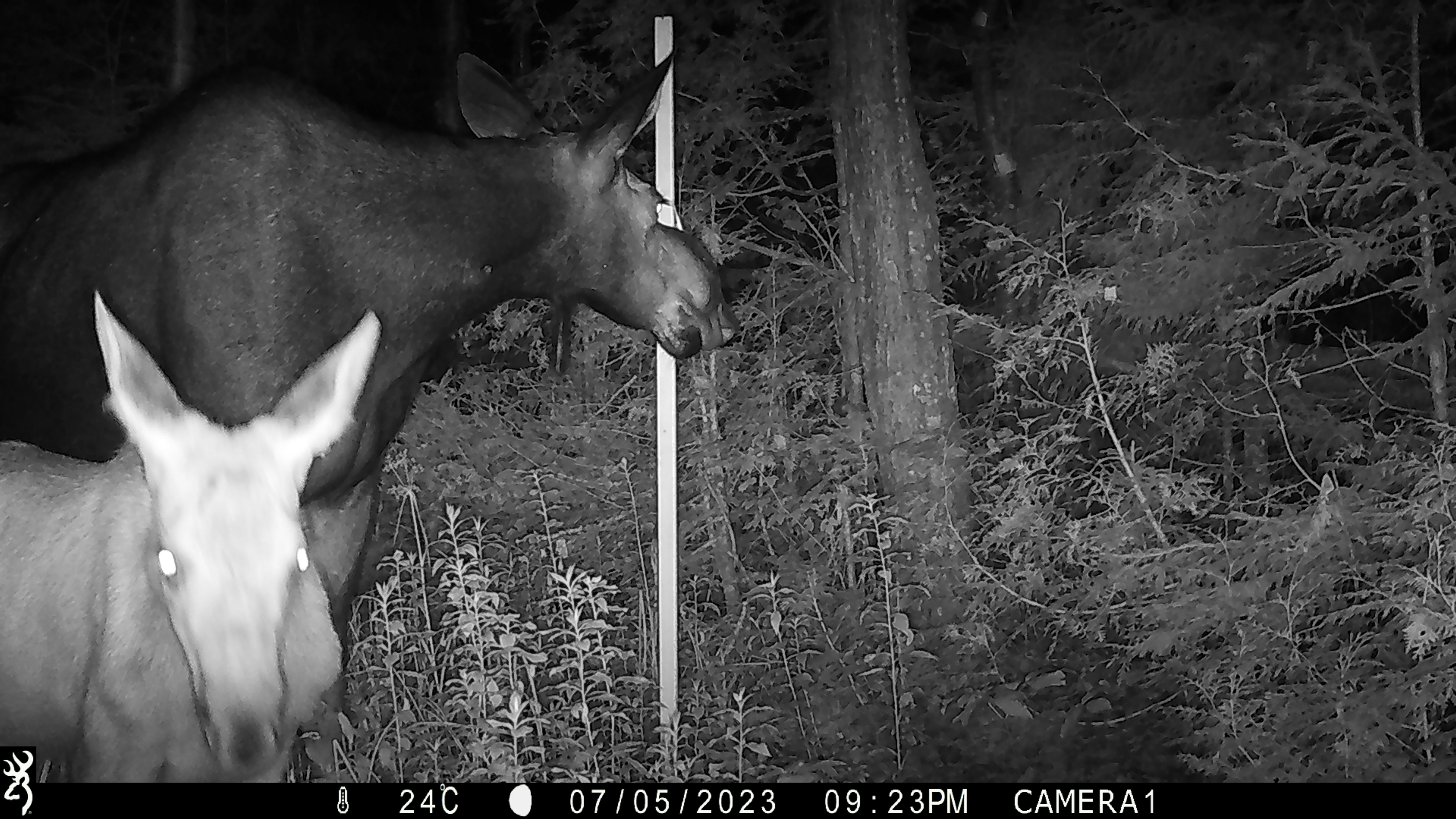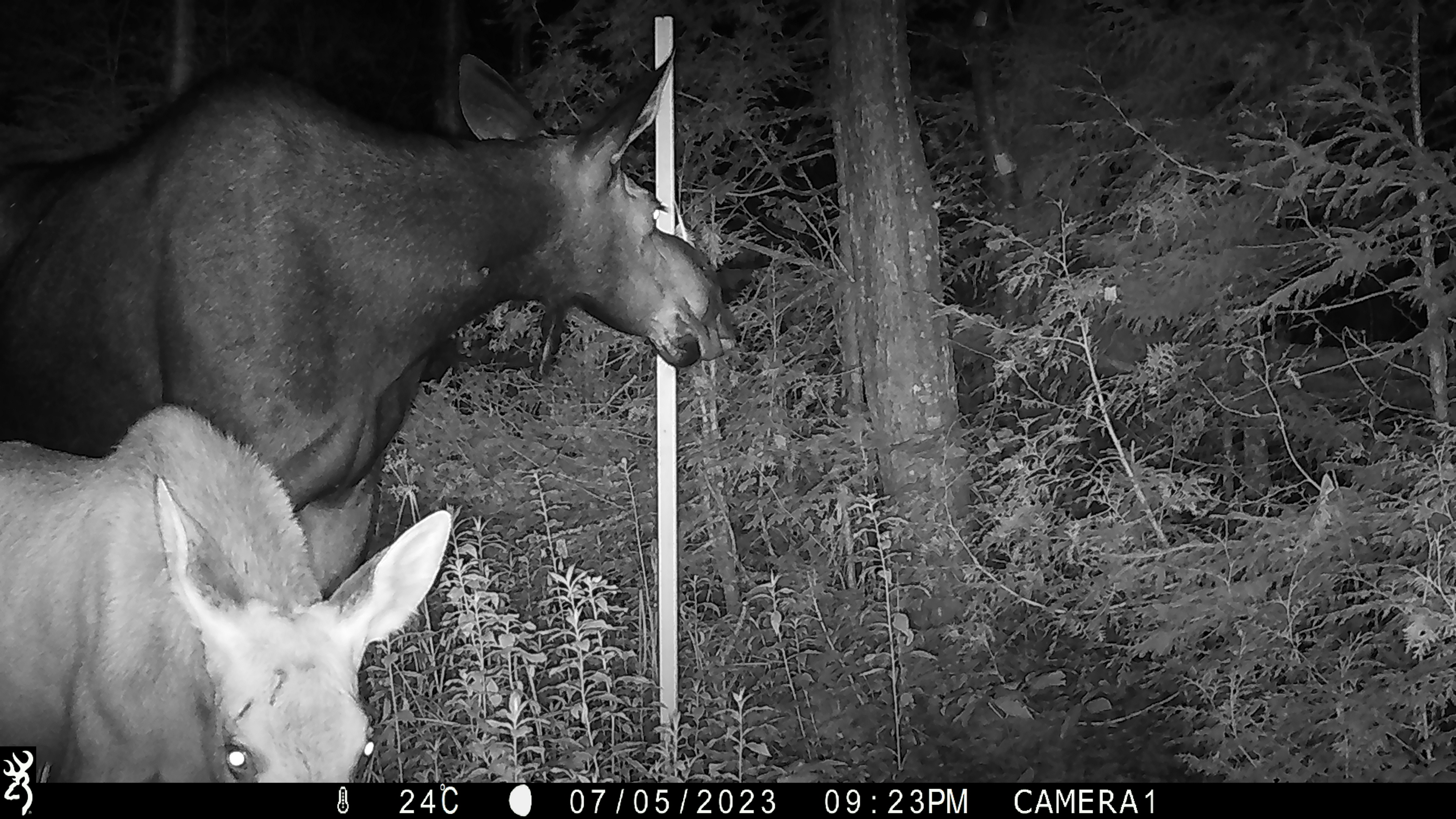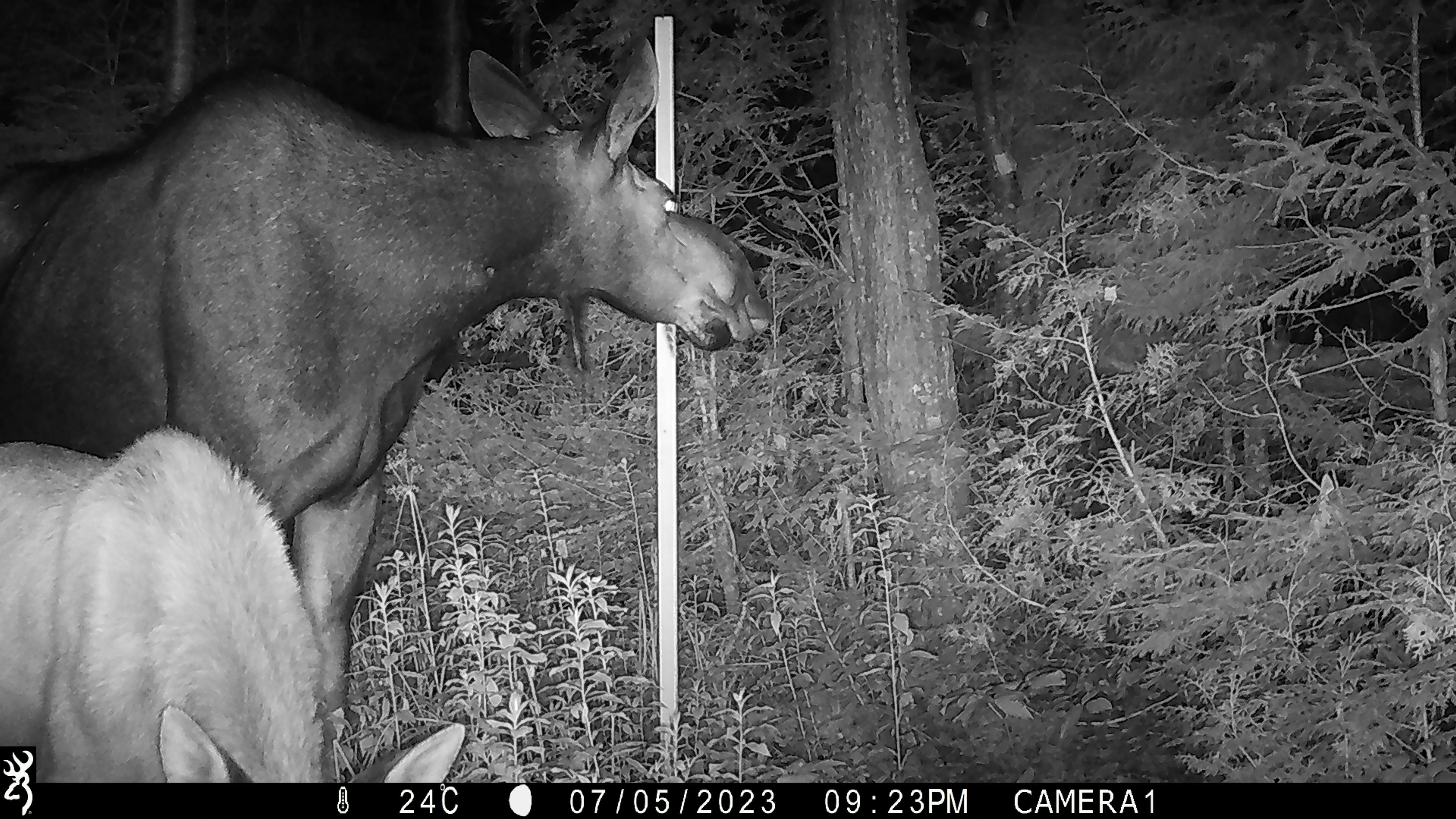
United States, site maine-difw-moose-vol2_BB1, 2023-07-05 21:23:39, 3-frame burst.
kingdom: Animalia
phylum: Chordata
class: Mammalia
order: Artiodactyla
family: Cervidae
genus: Alces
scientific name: Alces alces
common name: moose